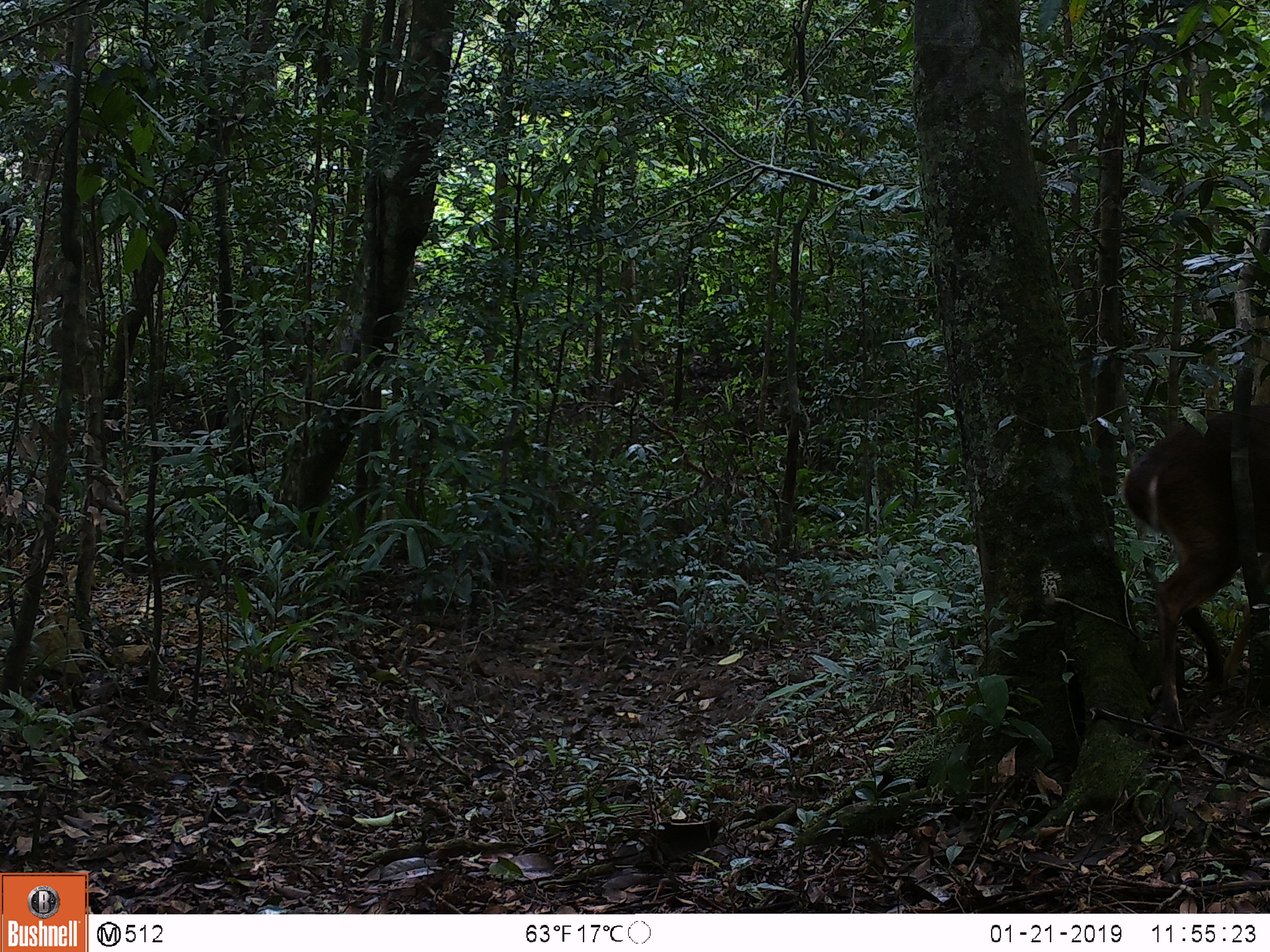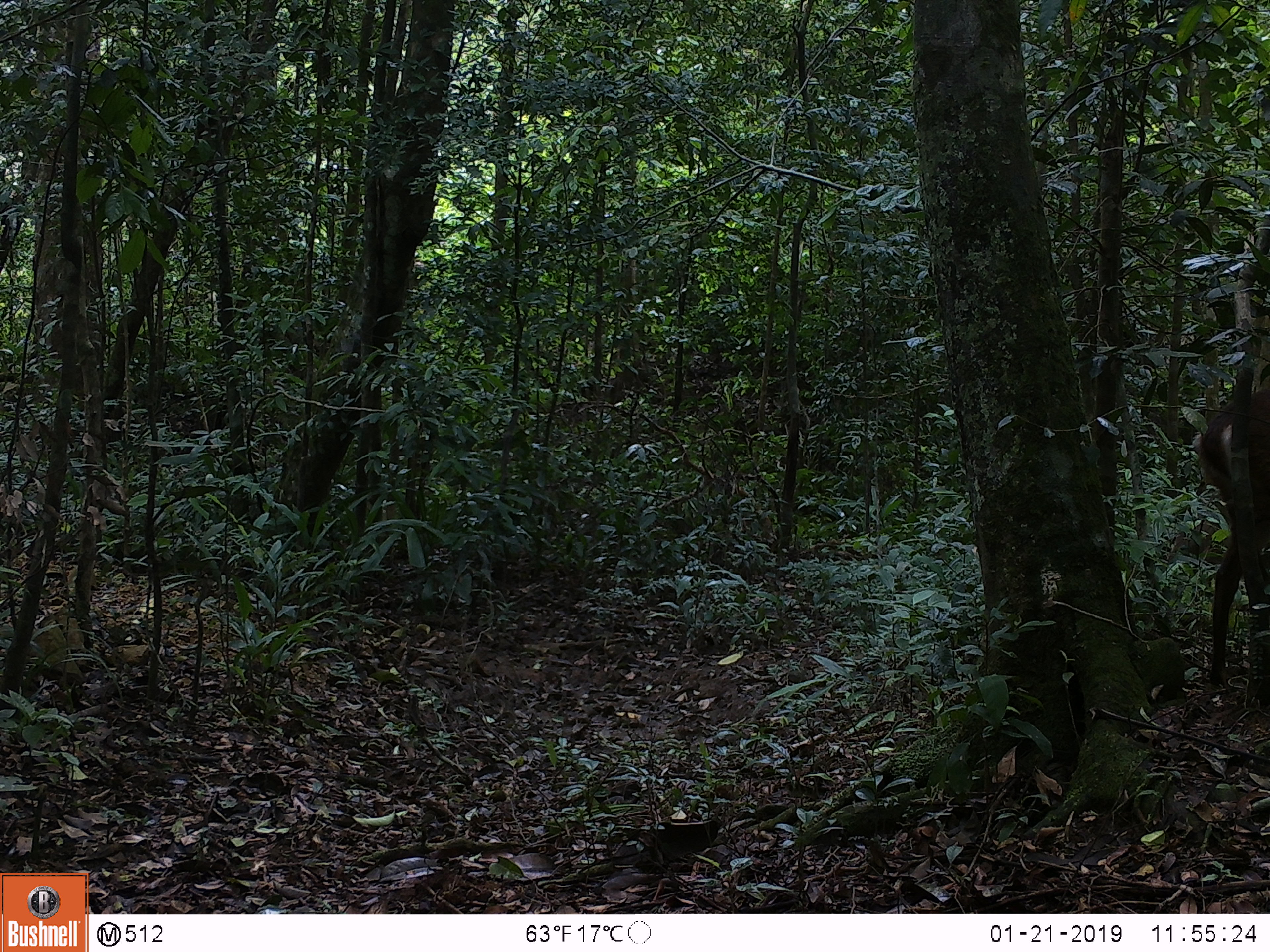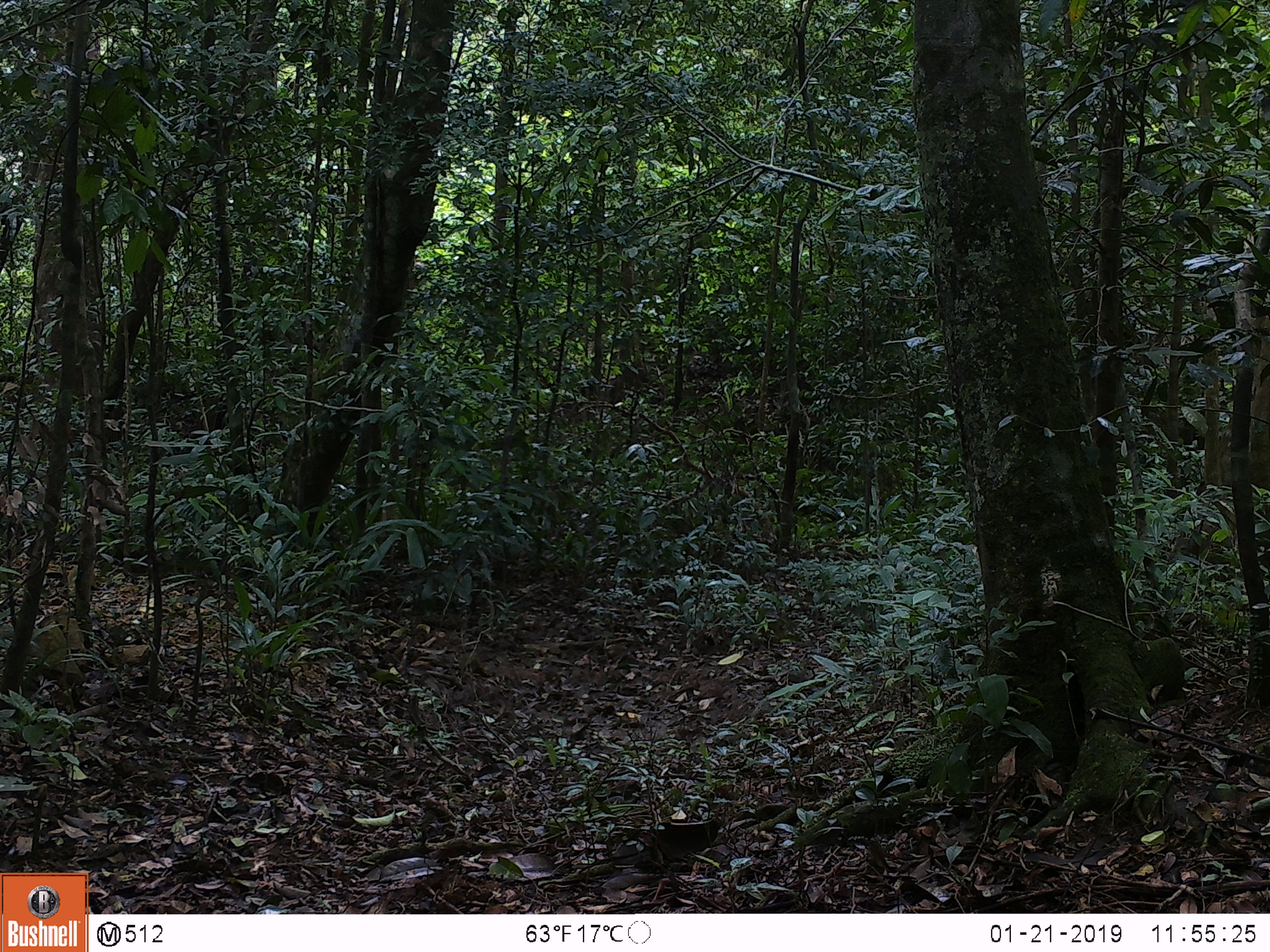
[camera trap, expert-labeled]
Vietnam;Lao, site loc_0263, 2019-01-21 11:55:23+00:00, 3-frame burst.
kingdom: Animalia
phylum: Chordata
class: Mammalia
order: Artiodactyla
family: Cervidae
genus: Muntiacus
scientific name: Muntiacus vuquangensis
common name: large-antlered muntjac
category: large antlered muntjac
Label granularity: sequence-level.